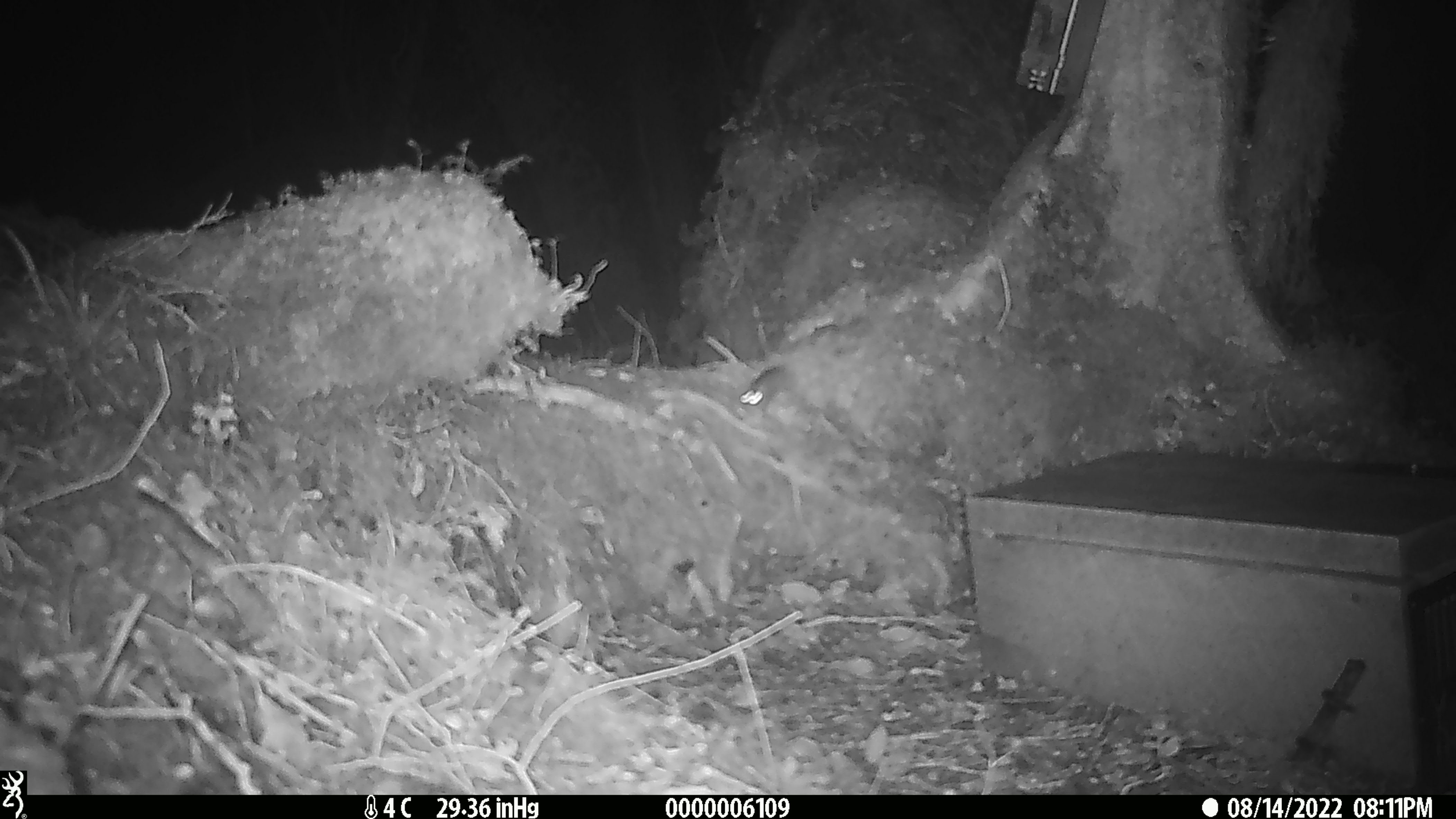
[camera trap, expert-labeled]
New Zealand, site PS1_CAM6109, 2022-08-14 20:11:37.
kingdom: Animalia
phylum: Chordata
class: Mammalia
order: Rodentia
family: Muridae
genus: Mus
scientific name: Mus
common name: mouse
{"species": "mouse (Mus)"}